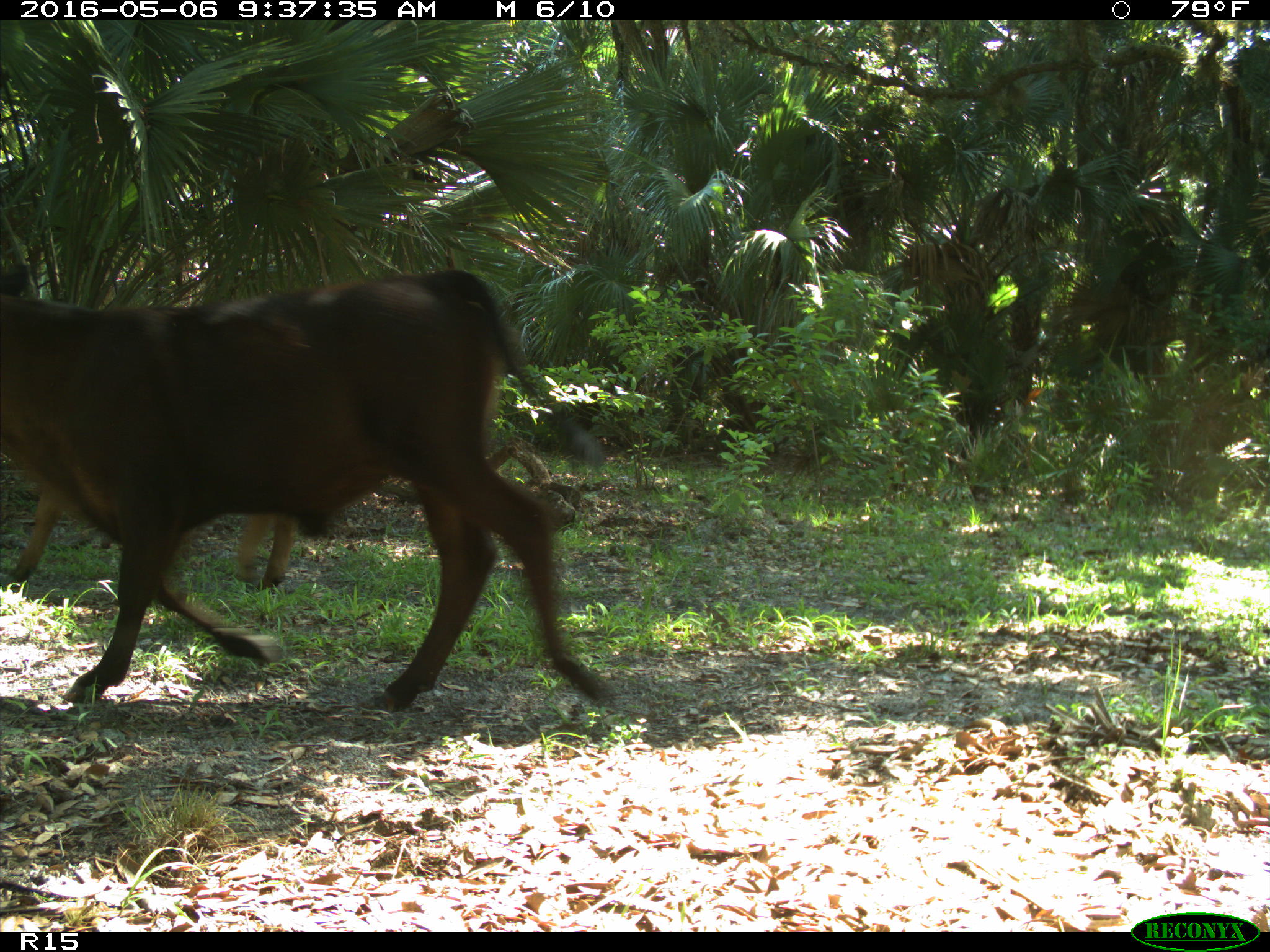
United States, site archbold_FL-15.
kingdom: Animalia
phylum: Chordata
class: Mammalia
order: Artiodactyla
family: Bovidae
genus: Bos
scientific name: Bos taurus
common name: domestic cow